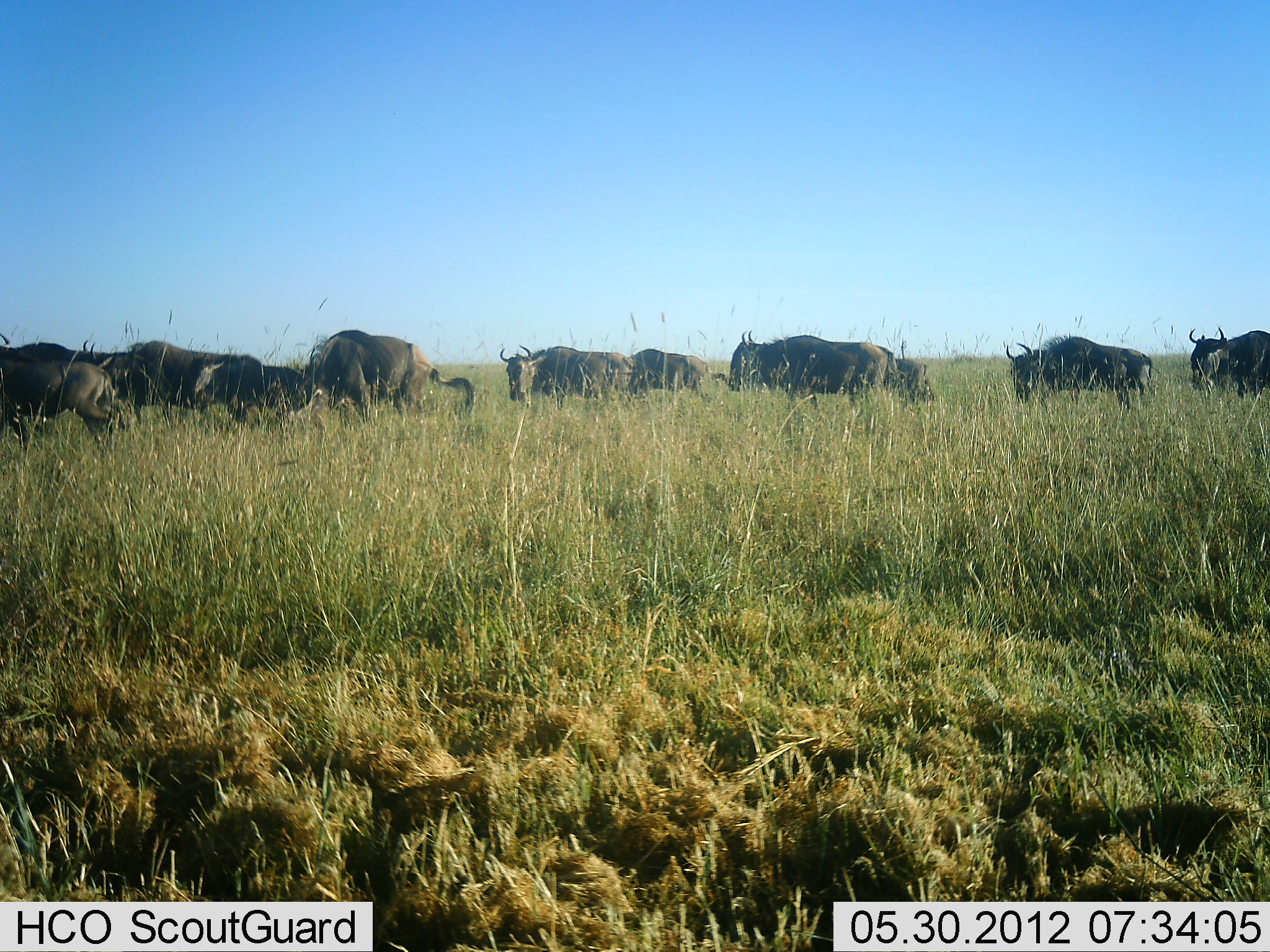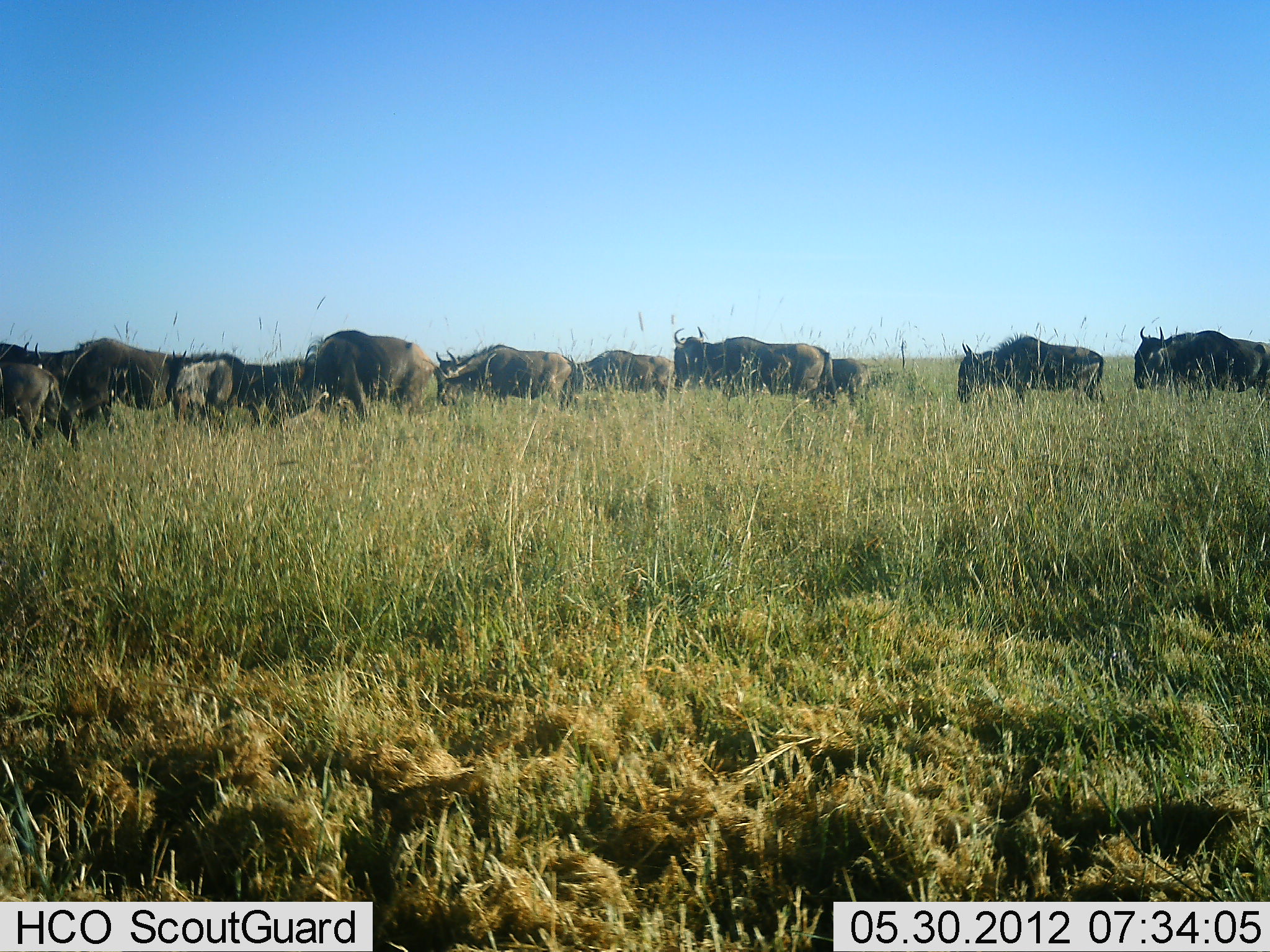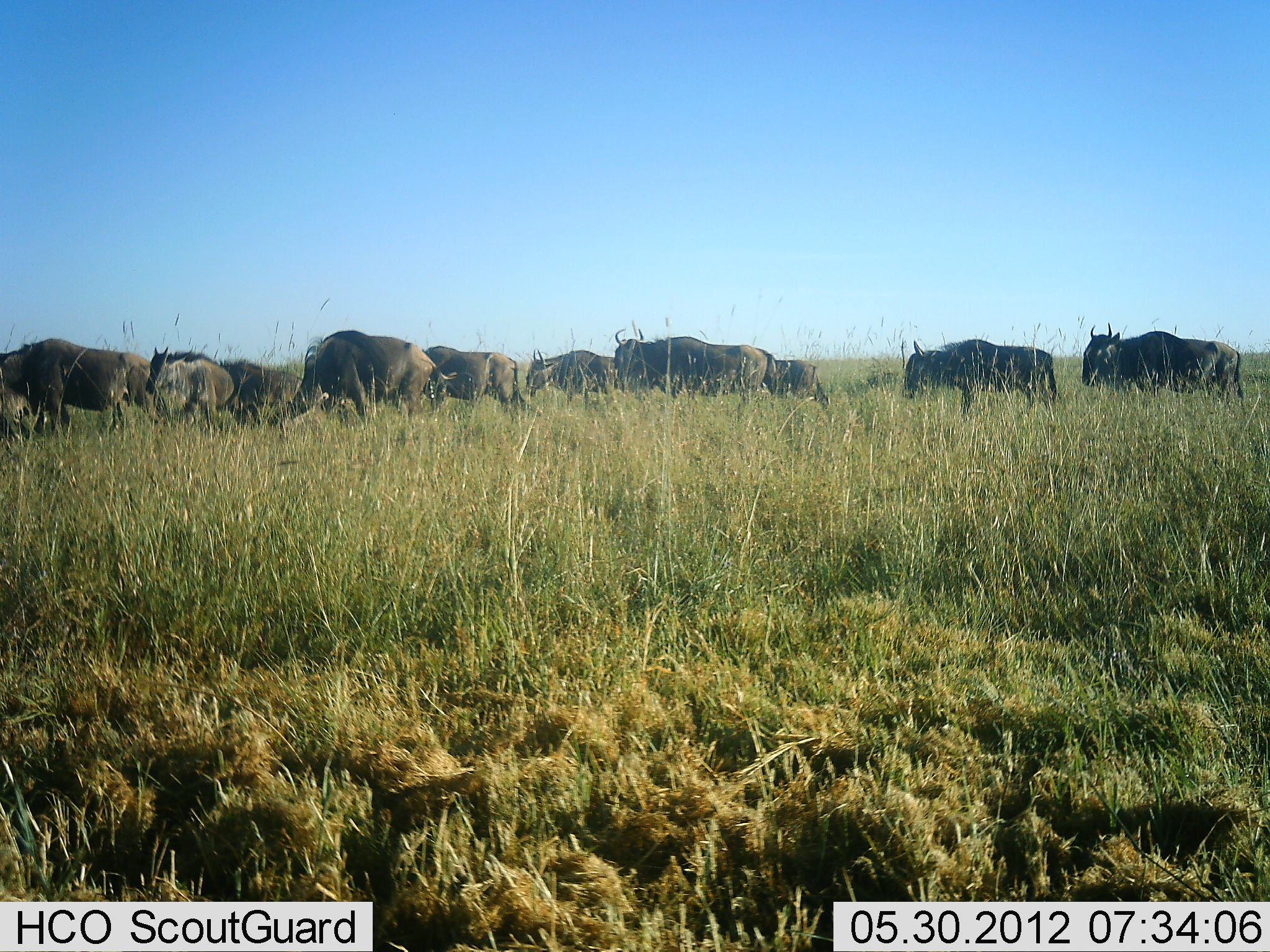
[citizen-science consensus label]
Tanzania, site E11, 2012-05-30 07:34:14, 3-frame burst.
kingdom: Animalia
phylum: Chordata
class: Mammalia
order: Artiodactyla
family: Bovidae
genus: Connochaetes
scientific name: Connochaetes taurinus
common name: blue wildebeest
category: wildebeest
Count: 11-50.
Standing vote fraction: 0%.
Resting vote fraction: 0%.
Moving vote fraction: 100%.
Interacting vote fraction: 0%.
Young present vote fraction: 0%.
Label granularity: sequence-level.